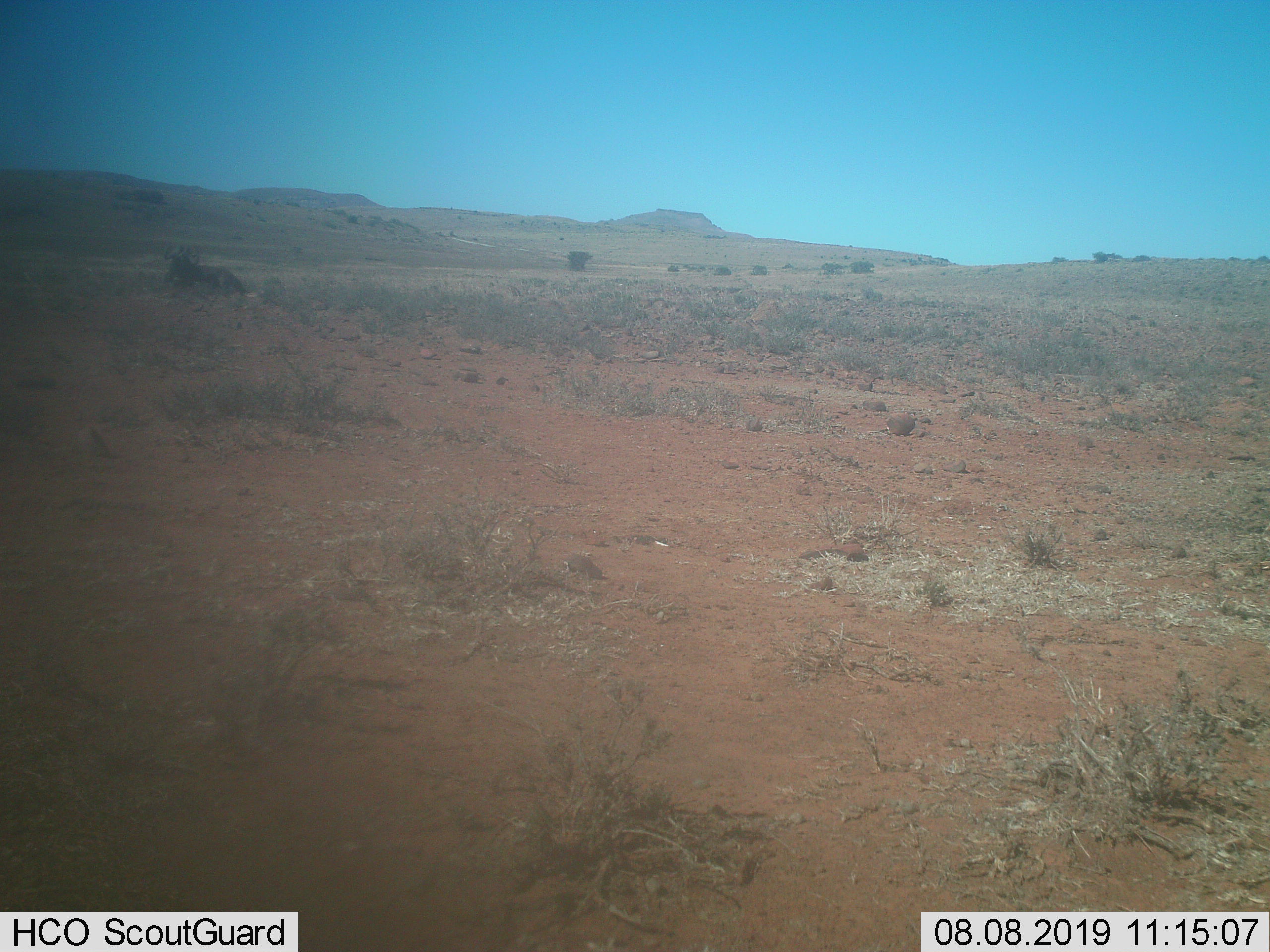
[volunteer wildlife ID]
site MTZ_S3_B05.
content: unidentified animal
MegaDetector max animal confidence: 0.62